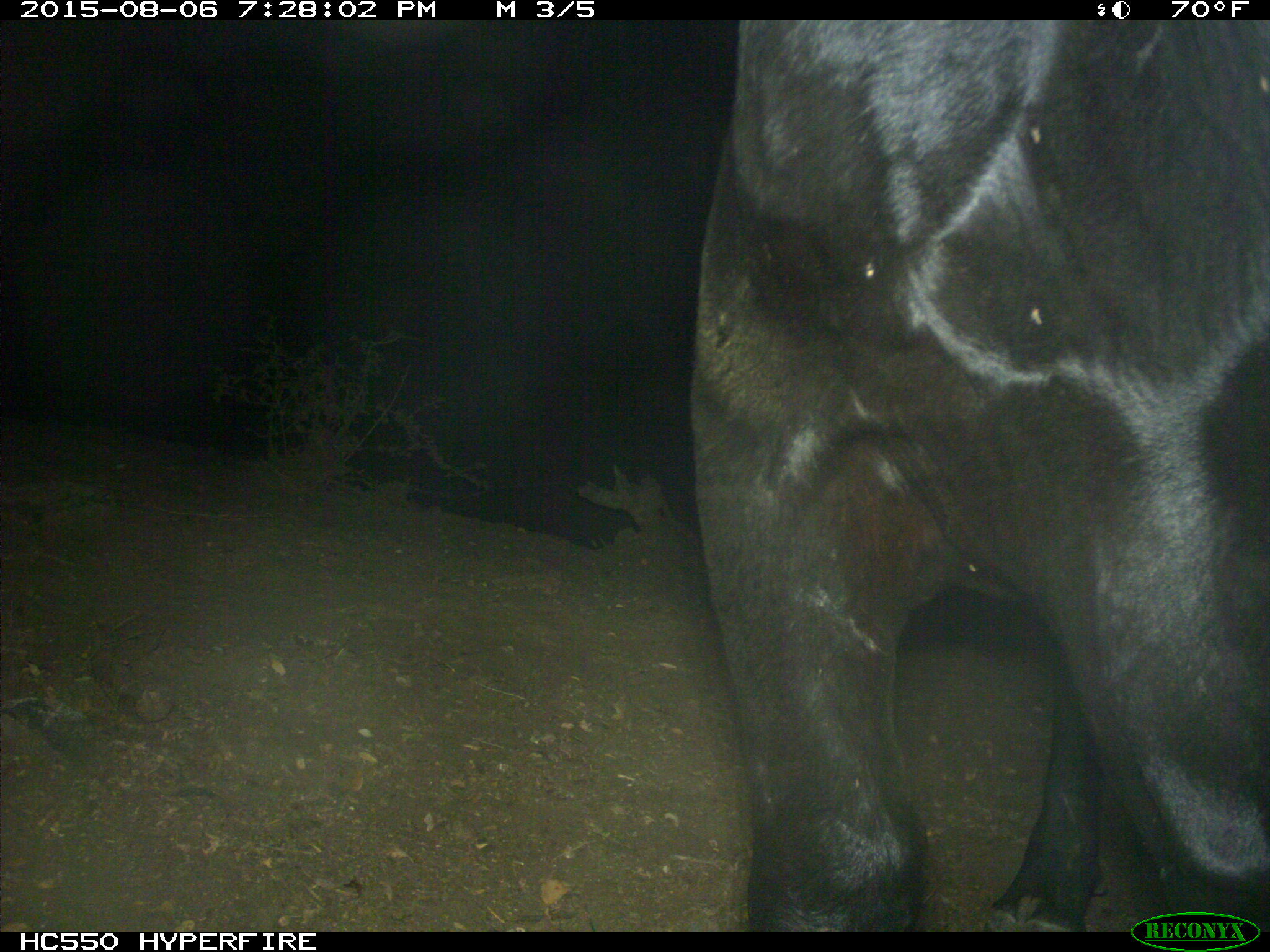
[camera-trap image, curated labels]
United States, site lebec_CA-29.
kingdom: Animalia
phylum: Chordata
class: Mammalia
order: Artiodactyla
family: Bovidae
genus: Bos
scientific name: Bos taurus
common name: domestic cow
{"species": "Bos taurus (domestic cow)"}